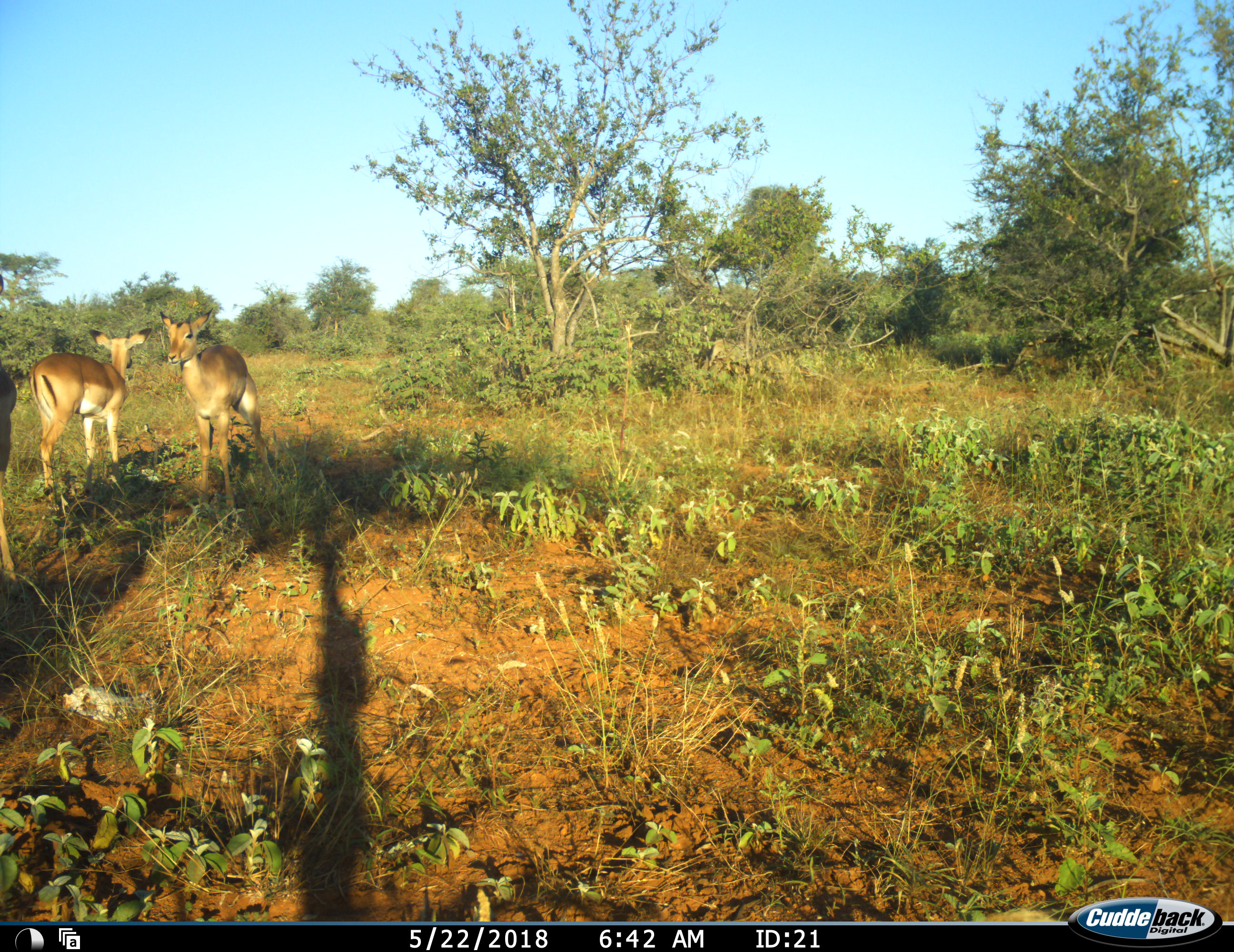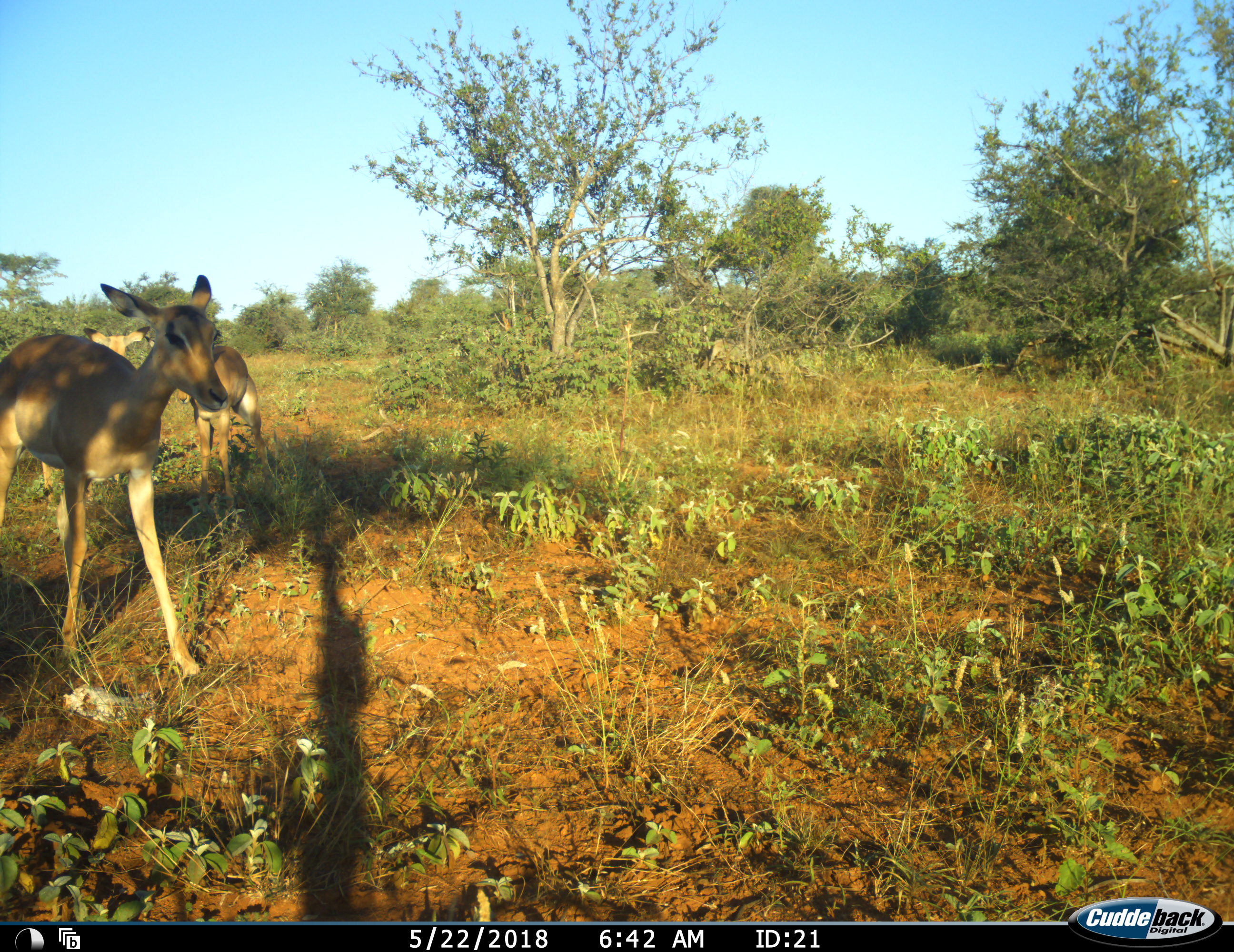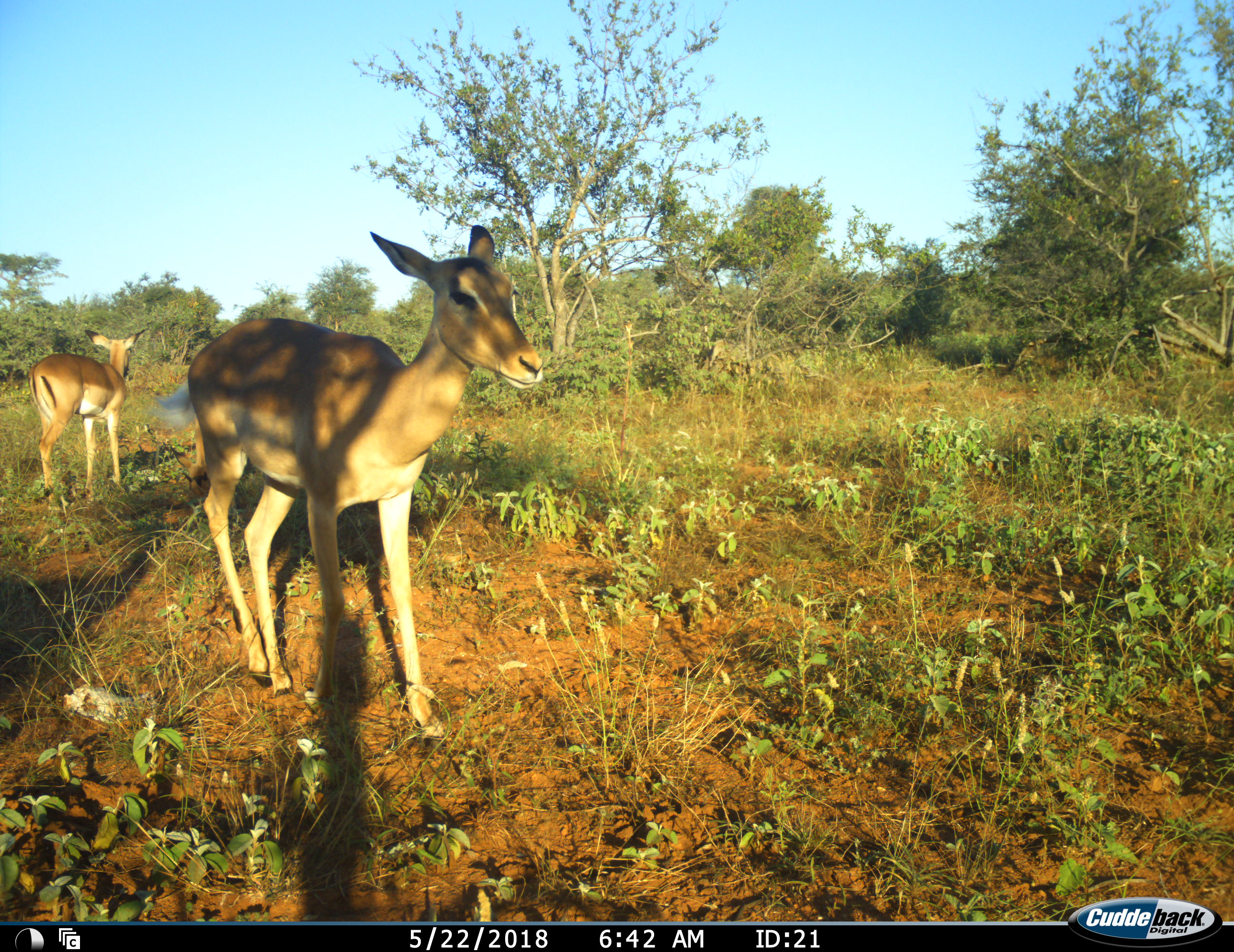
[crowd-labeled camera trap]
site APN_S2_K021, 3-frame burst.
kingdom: Animalia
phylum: Chordata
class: Mammalia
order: Artiodactyla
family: Bovidae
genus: Aepyceros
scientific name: Aepyceros melampus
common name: impala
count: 3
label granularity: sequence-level